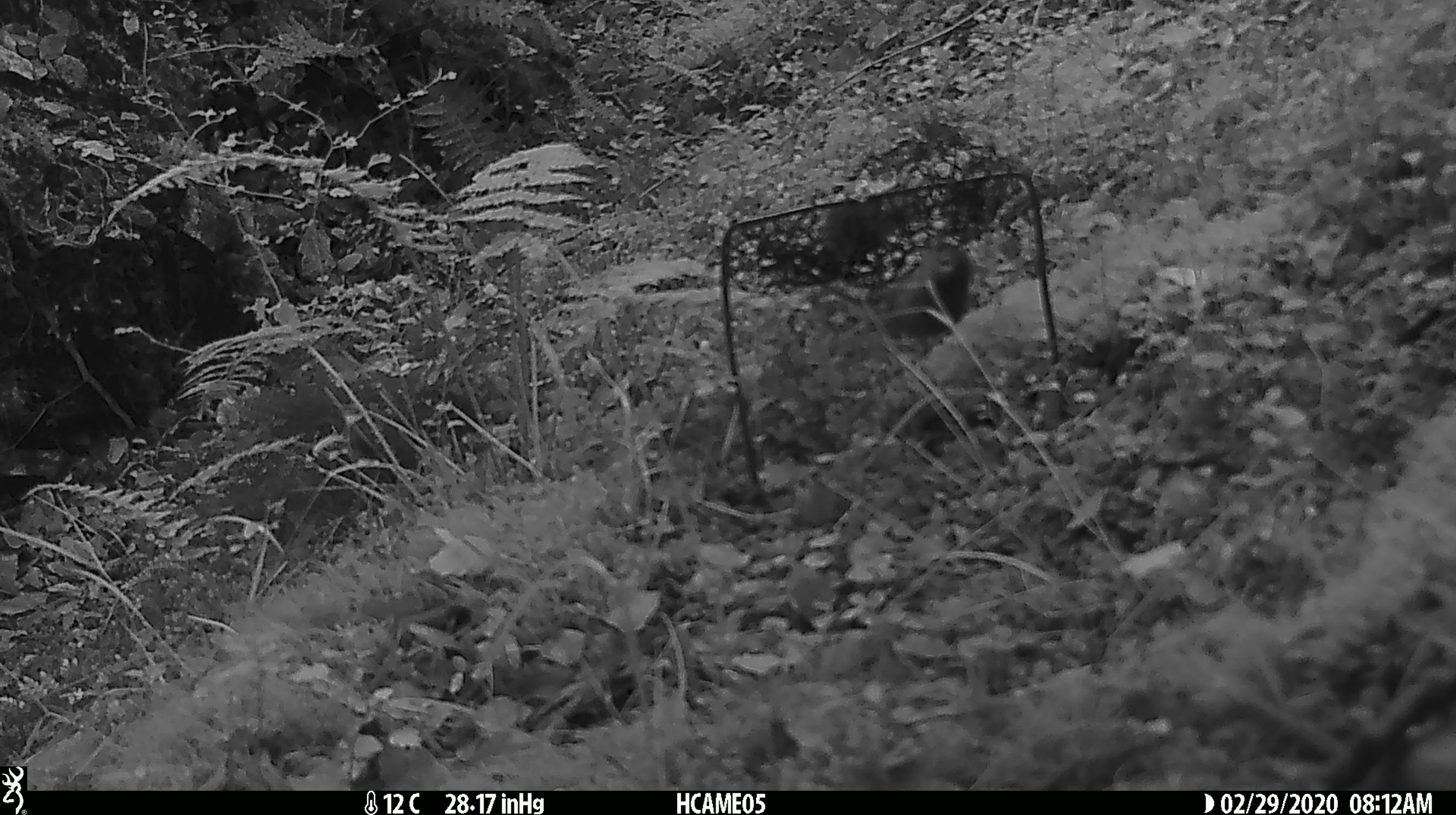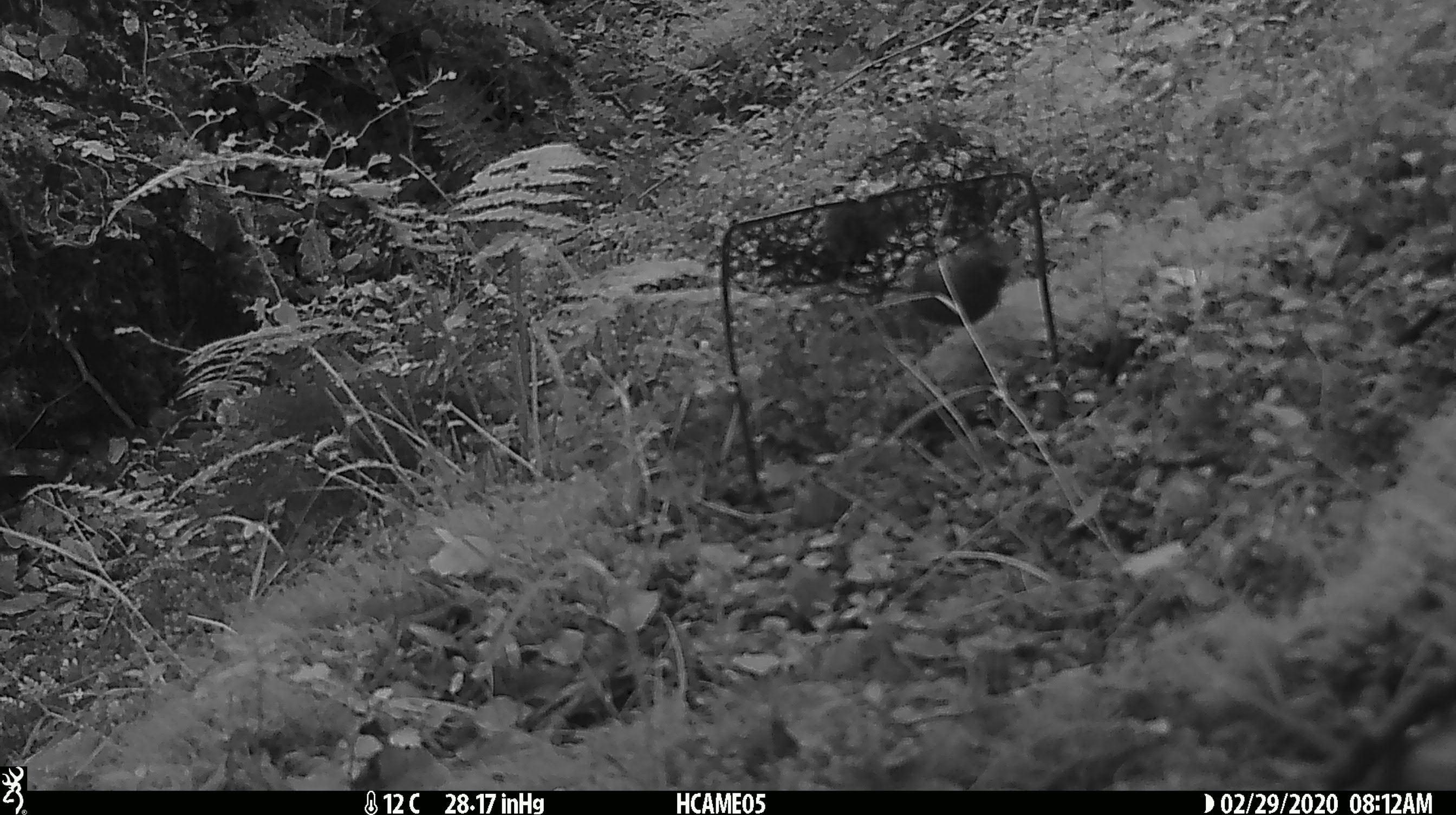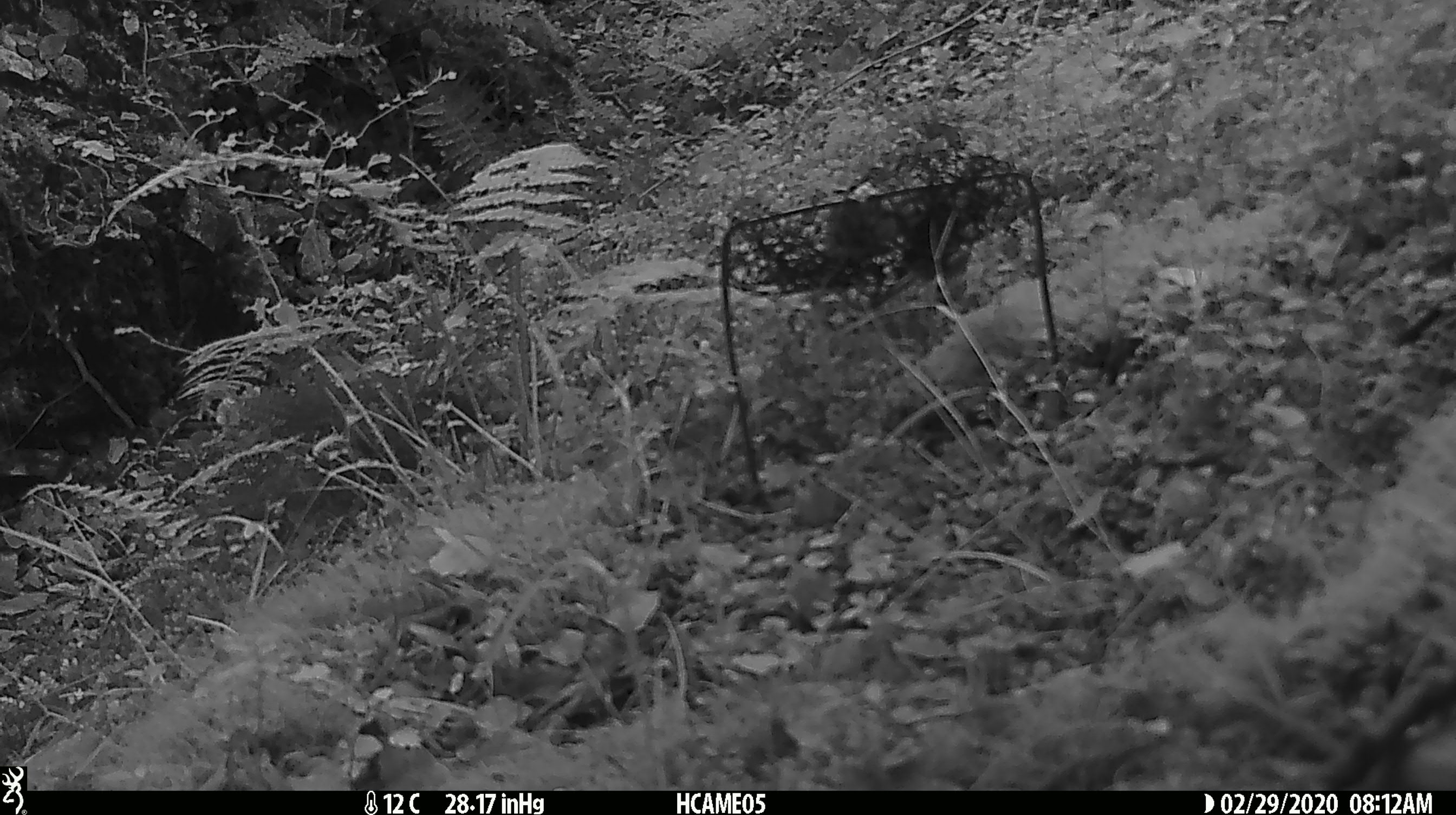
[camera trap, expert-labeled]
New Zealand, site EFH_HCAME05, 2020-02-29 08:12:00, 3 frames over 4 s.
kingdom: Animalia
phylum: Chordata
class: Mammalia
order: Rodentia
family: Muridae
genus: Mus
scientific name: Mus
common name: mouse